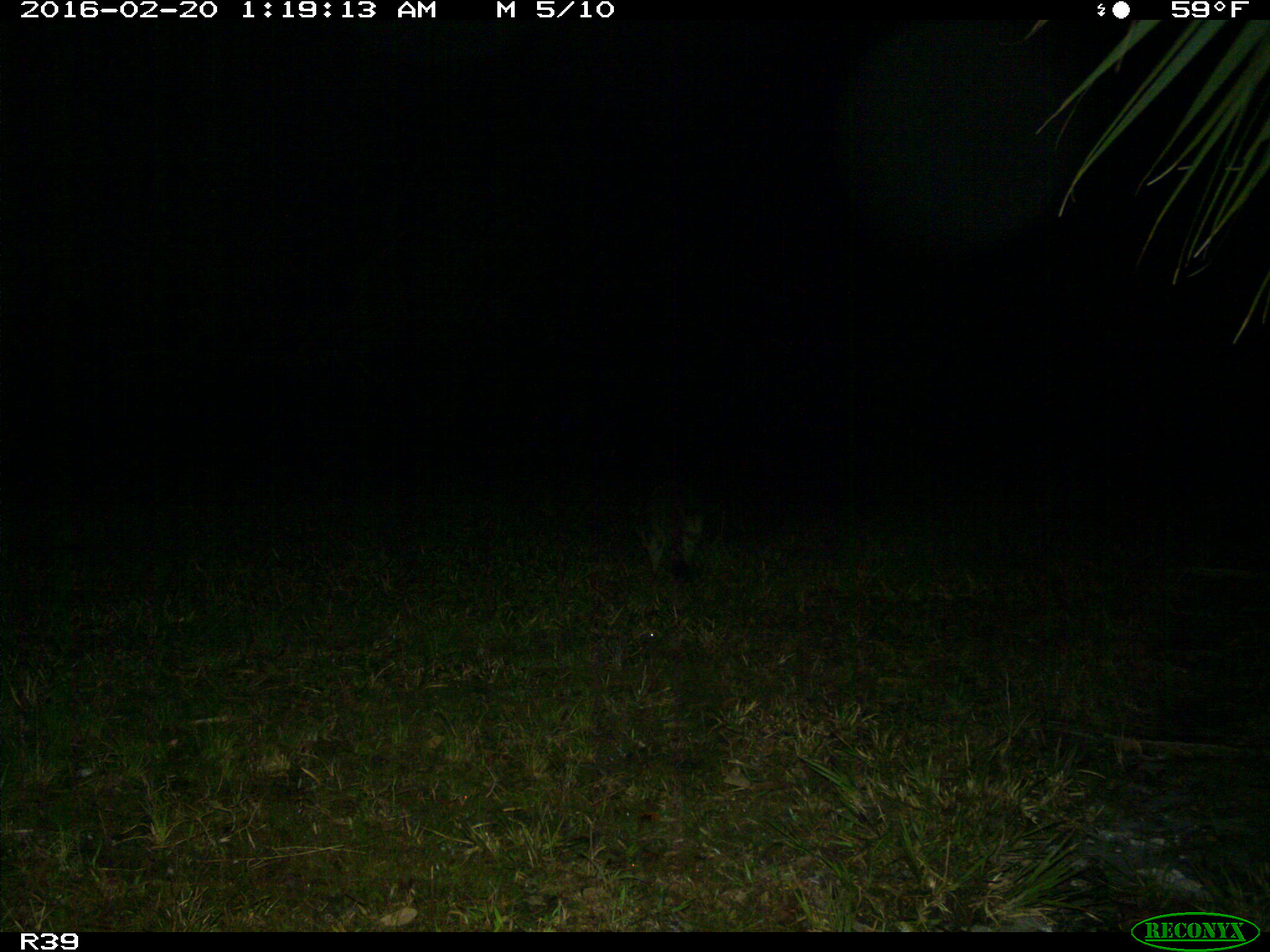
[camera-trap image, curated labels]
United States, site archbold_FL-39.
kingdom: Animalia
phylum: Chordata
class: Mammalia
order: Carnivora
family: Procyonidae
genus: Procyon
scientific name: Procyon lotor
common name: common raccoon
Procyon lotor (common raccoon).